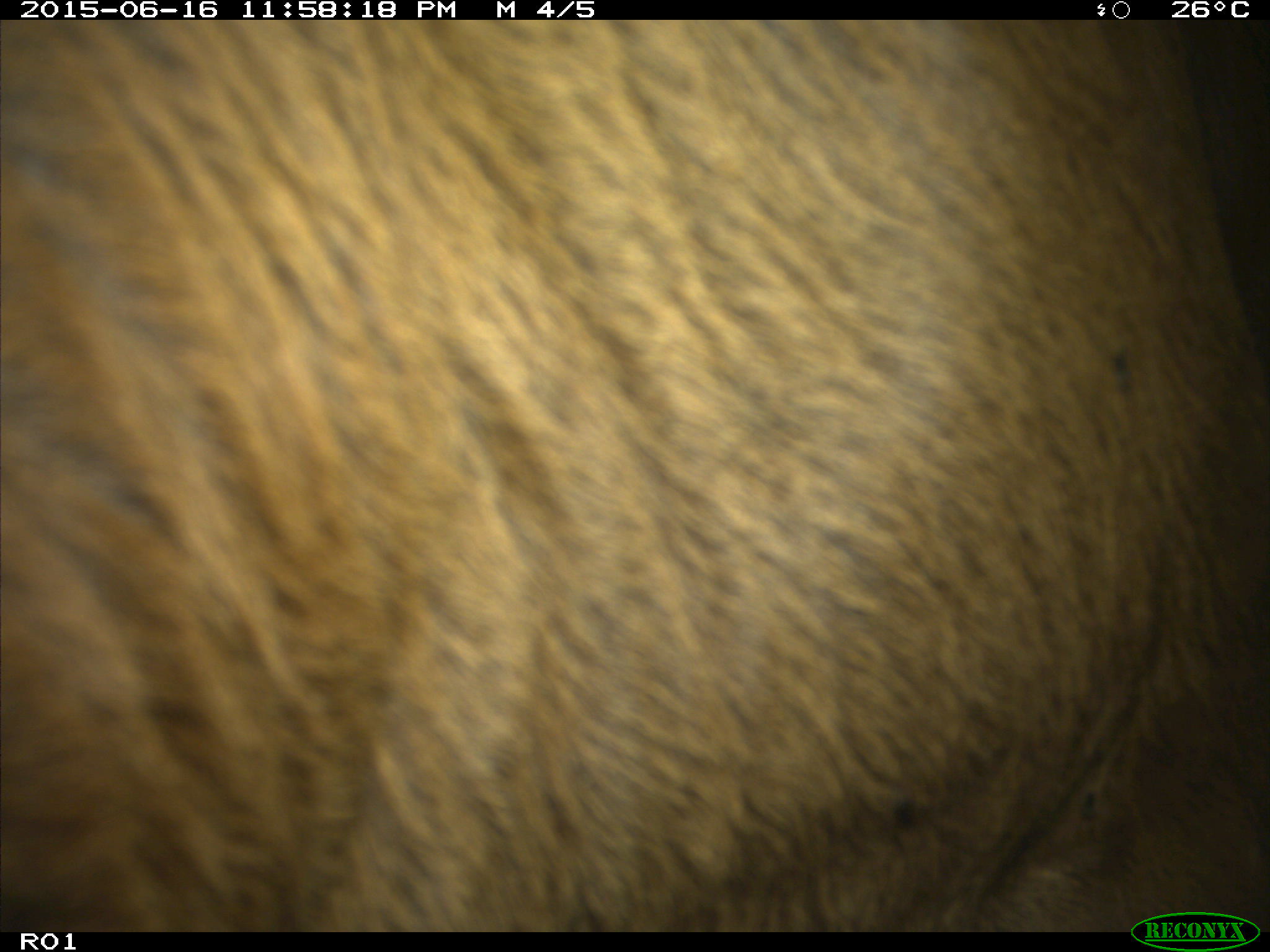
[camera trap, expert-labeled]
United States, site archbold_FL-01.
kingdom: Animalia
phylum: Chordata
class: Mammalia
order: Artiodactyla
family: Bovidae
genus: Bos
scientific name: Bos taurus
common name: domestic cow